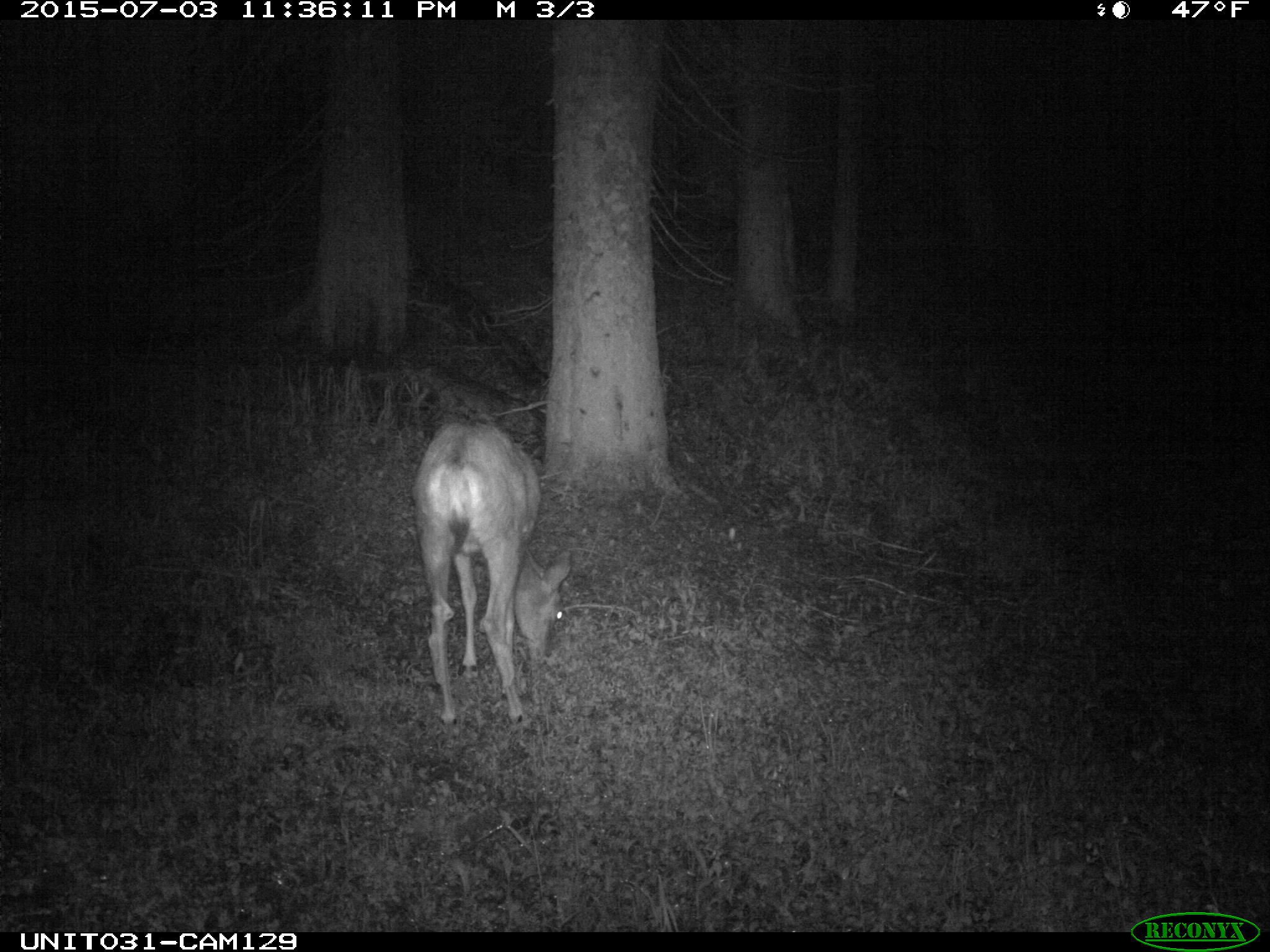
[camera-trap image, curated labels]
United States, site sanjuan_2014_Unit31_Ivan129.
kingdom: Animalia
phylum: Chordata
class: Mammalia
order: Artiodactyla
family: Cervidae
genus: Odocoileus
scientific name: Odocoileus hemionus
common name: mule deer